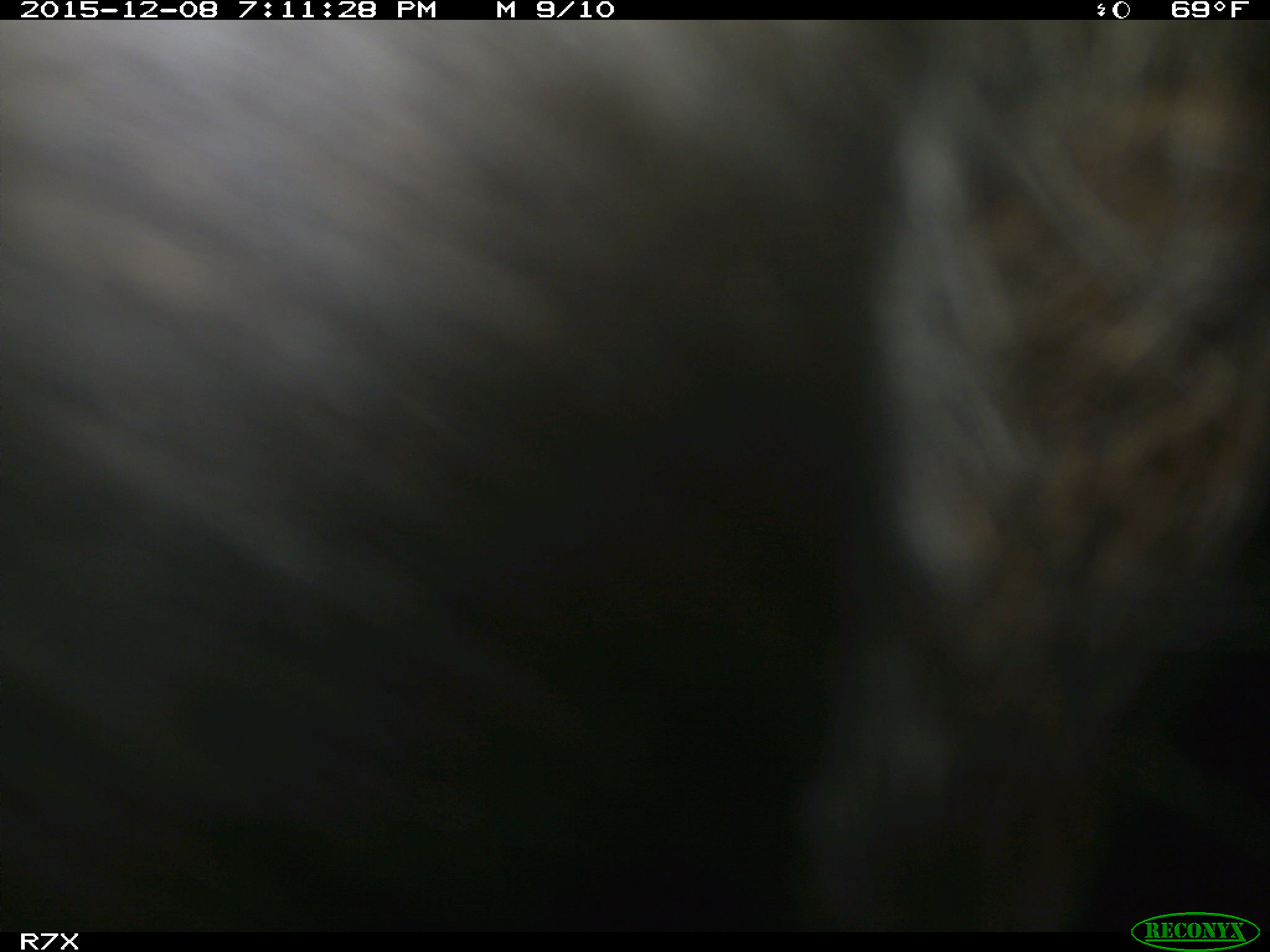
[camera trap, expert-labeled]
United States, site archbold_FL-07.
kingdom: Animalia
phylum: Chordata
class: Mammalia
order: Artiodactyla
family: Bovidae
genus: Bos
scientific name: Bos taurus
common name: domestic cow